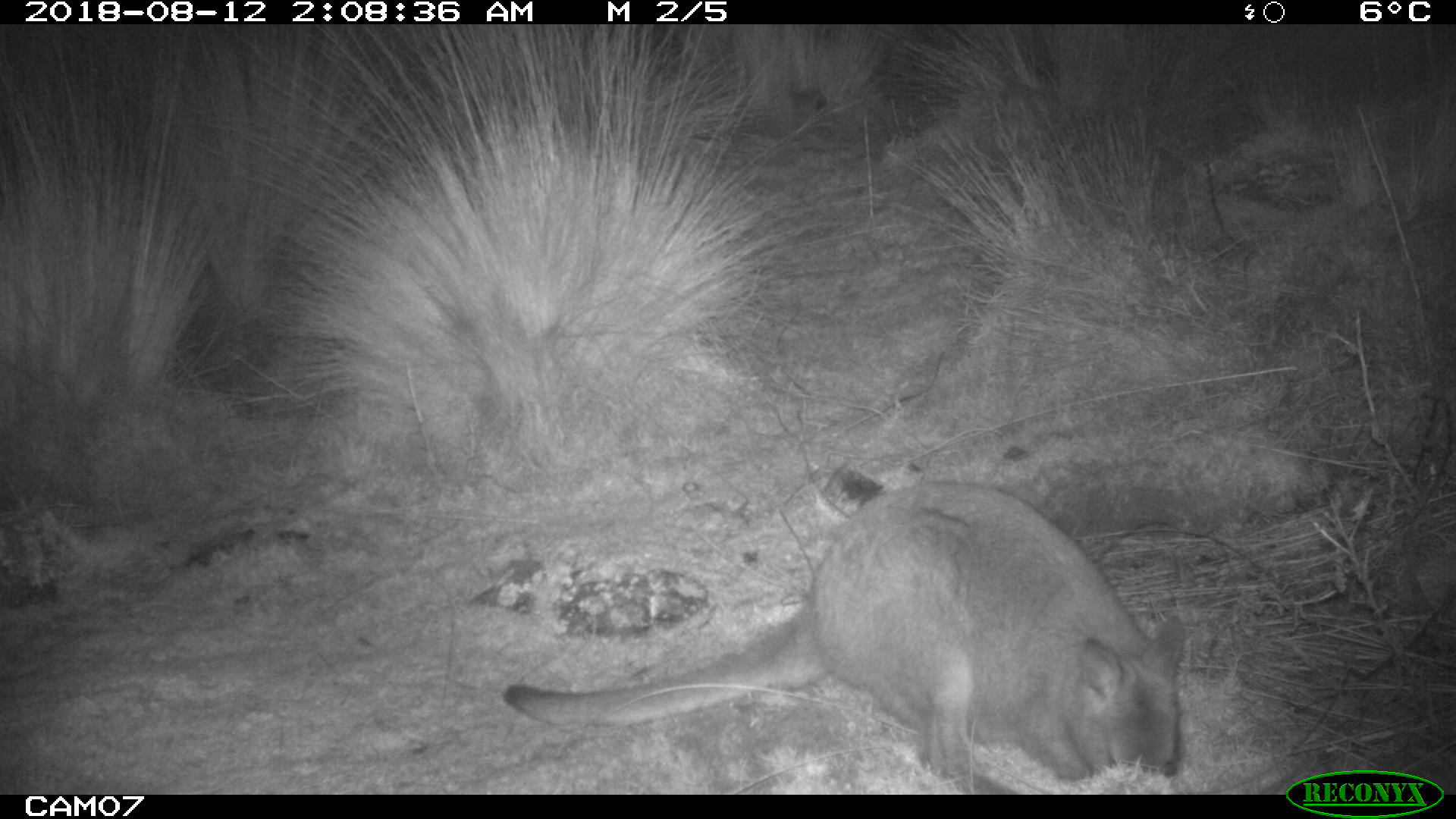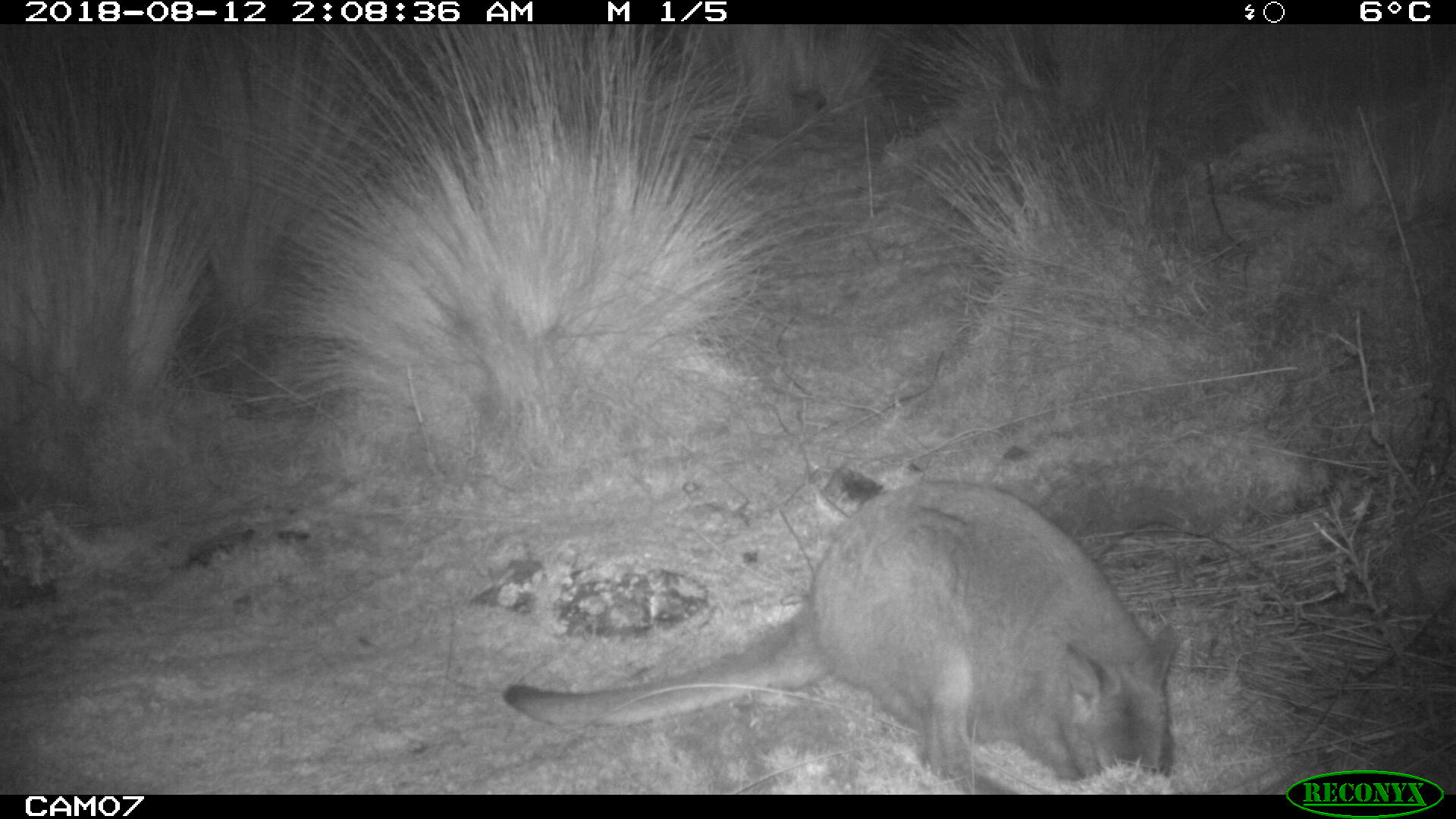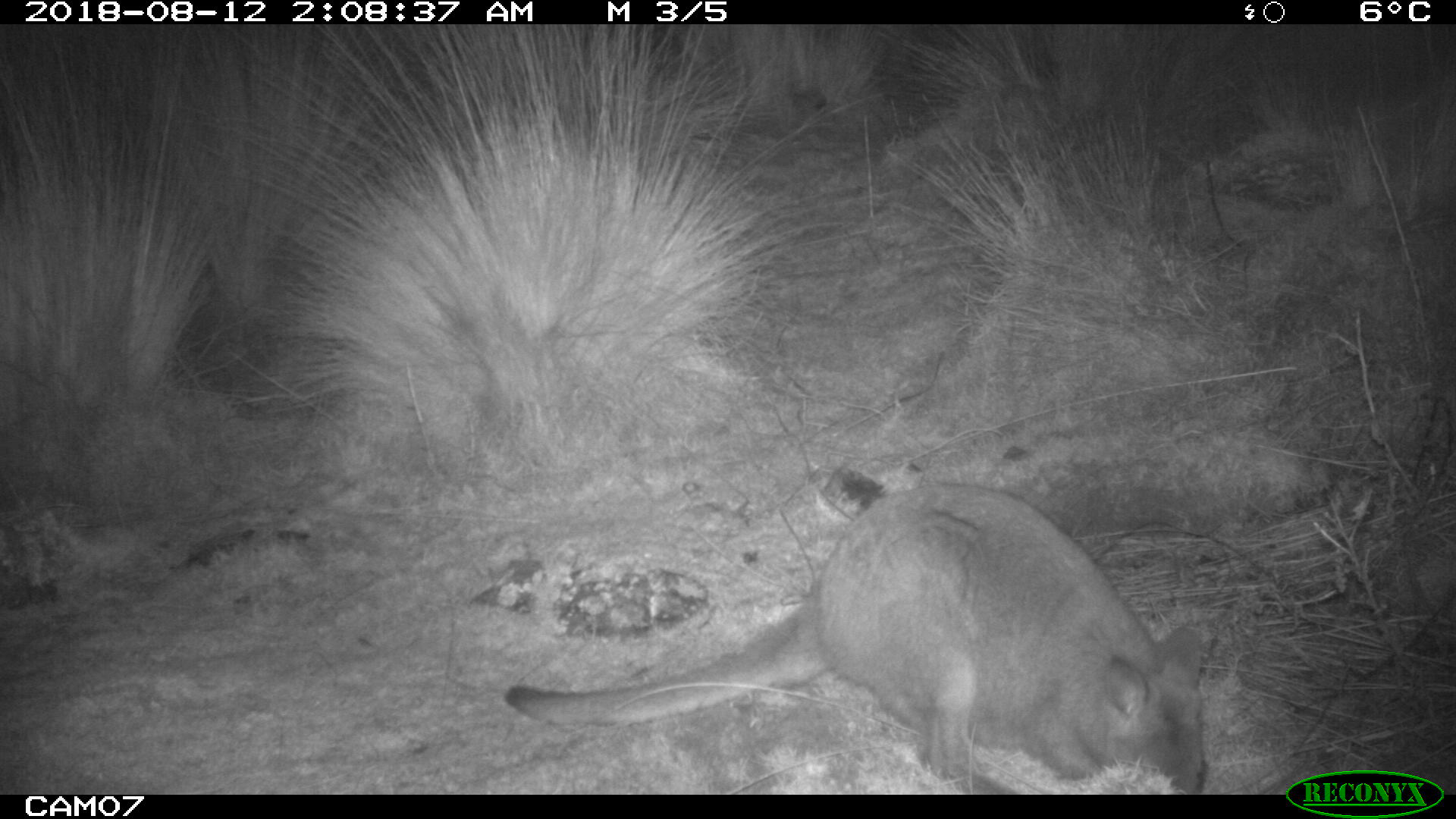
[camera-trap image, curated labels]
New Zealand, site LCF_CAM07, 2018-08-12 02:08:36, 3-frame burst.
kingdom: Animalia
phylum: Chordata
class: Mammalia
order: Diprotodontia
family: Macropodidae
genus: Notamacropus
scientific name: Notamacropus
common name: wallaby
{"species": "wallaby (Notamacropus)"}